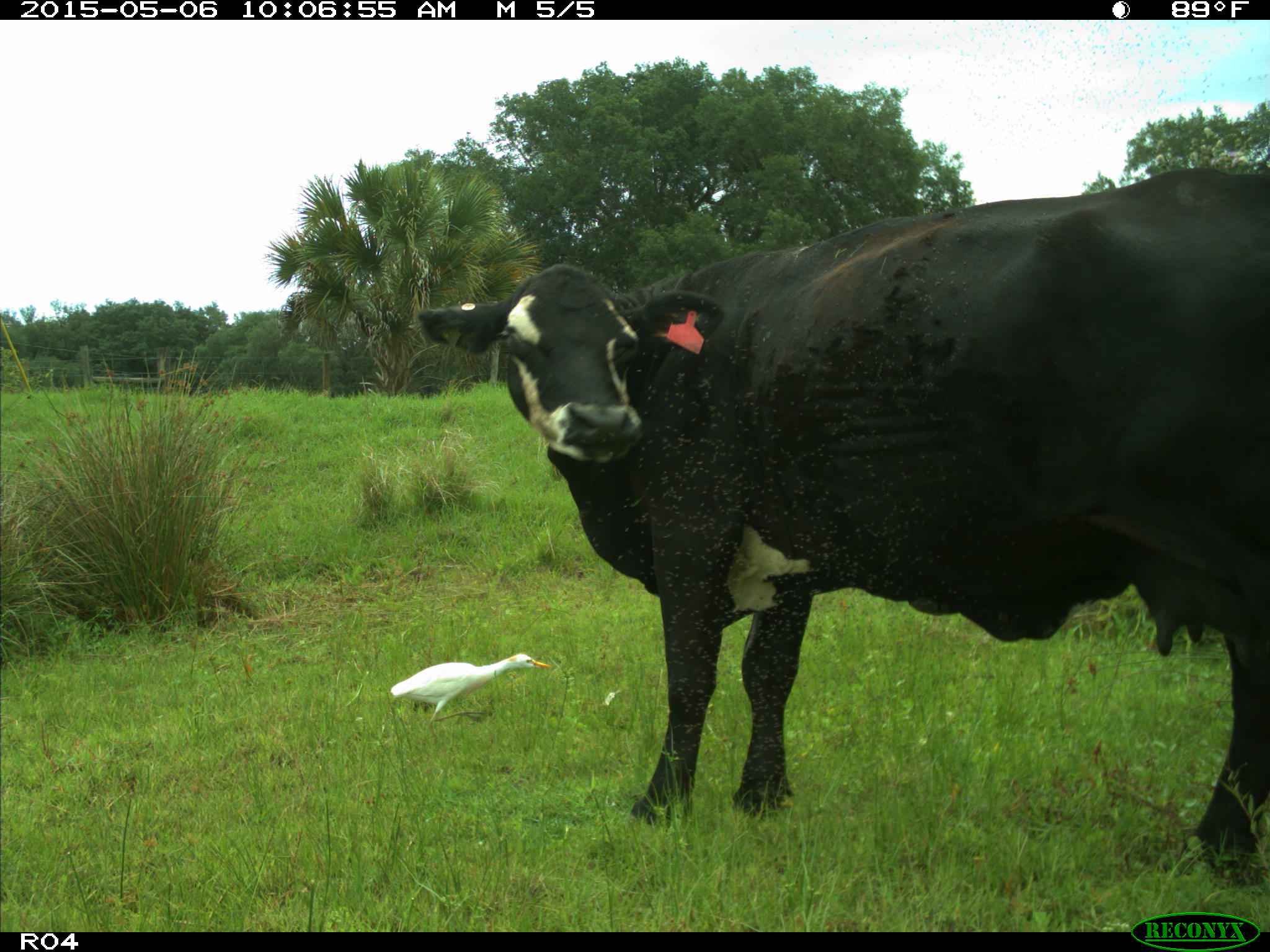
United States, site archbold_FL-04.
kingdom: Animalia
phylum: Chordata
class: Mammalia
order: Artiodactyla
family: Bovidae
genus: Bos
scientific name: Bos taurus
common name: domestic cow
Bos taurus (domestic cow).